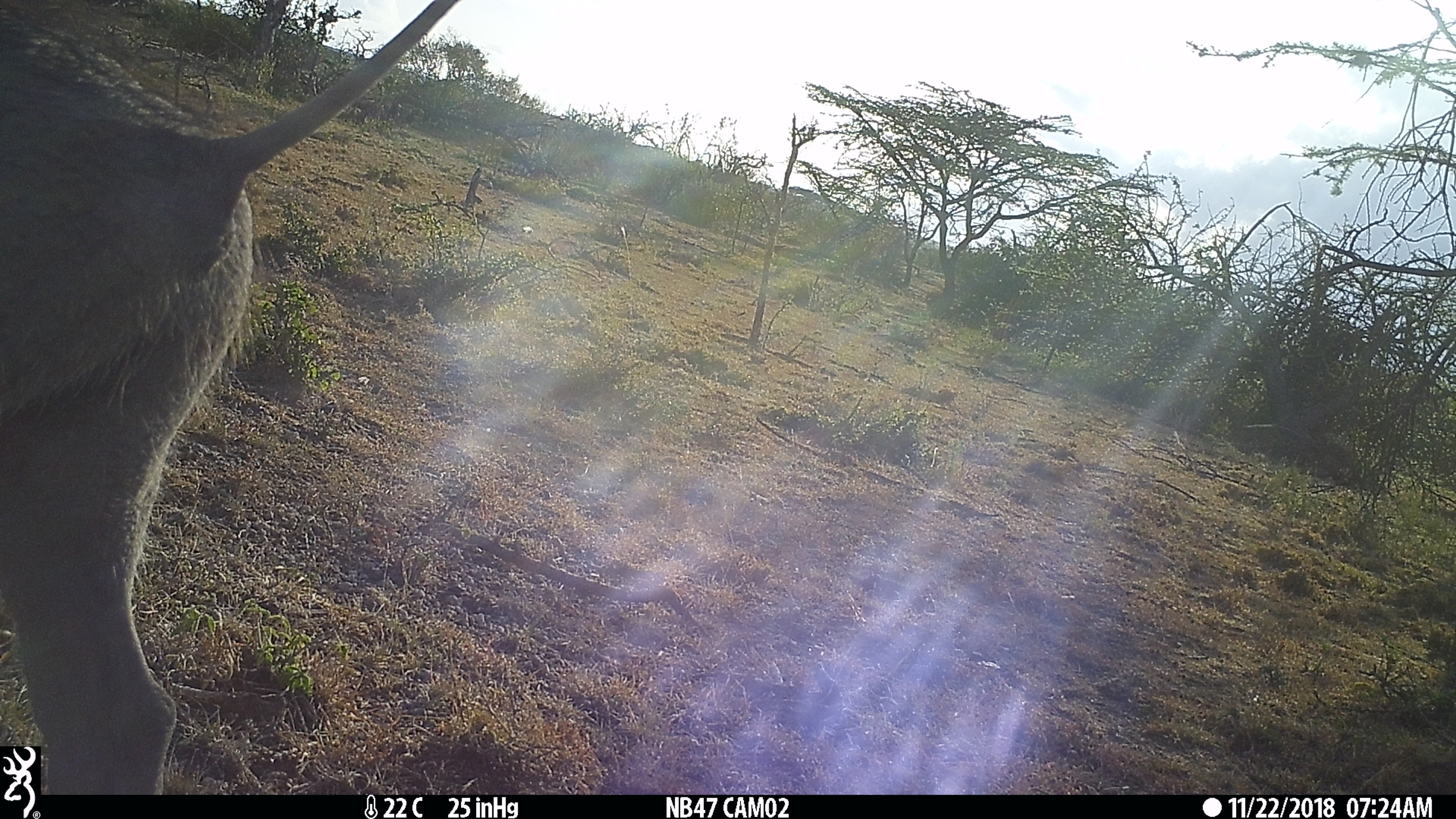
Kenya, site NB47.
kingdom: Animalia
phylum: Chordata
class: Mammalia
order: Artiodactyla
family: Suidae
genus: Phacochoerus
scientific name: Phacochoerus africanus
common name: common warthog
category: warthog